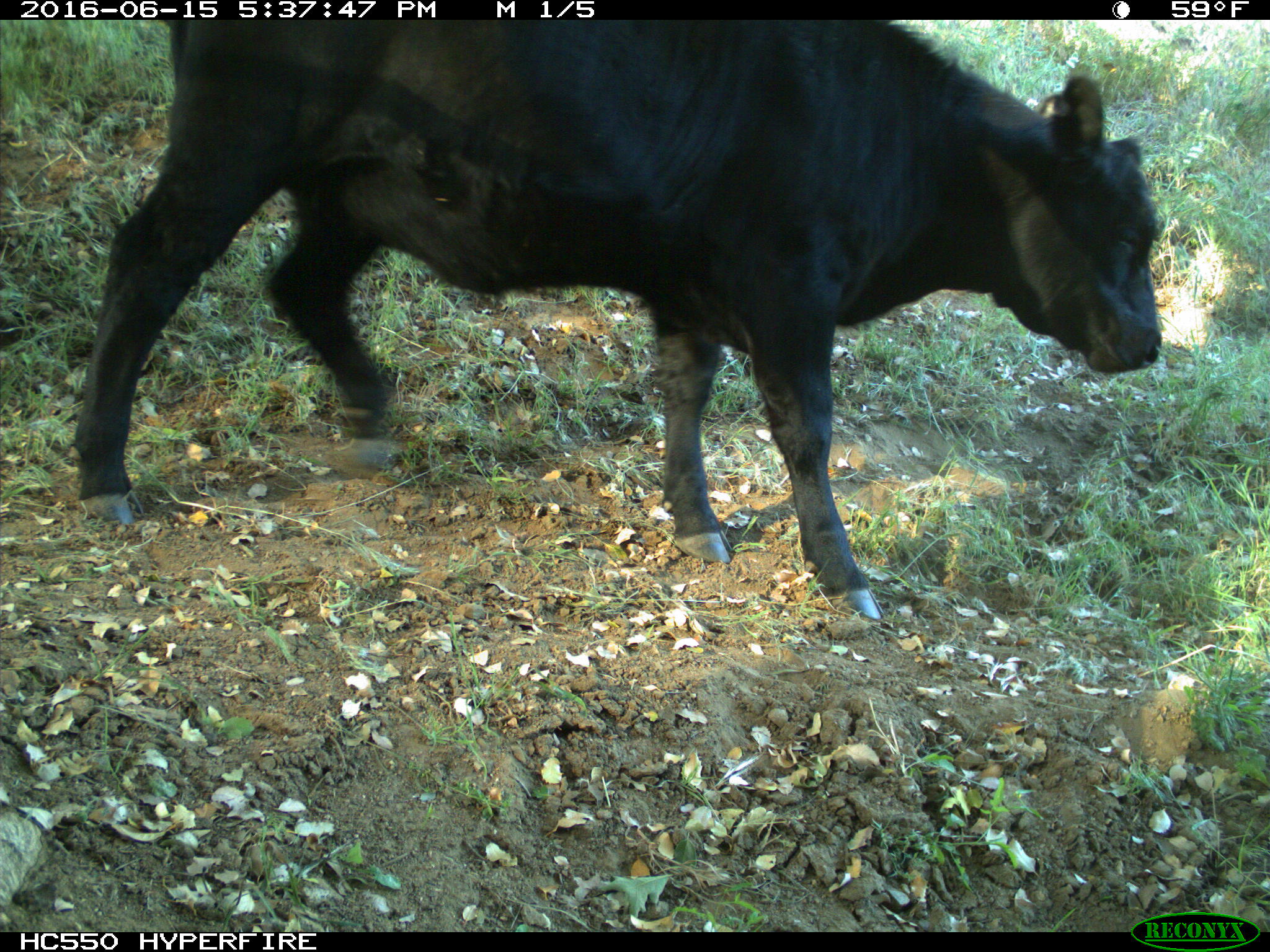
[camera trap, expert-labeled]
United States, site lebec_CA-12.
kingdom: Animalia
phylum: Chordata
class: Mammalia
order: Artiodactyla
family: Bovidae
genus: Bos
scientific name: Bos taurus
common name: domestic cow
Bos taurus (domestic cow).